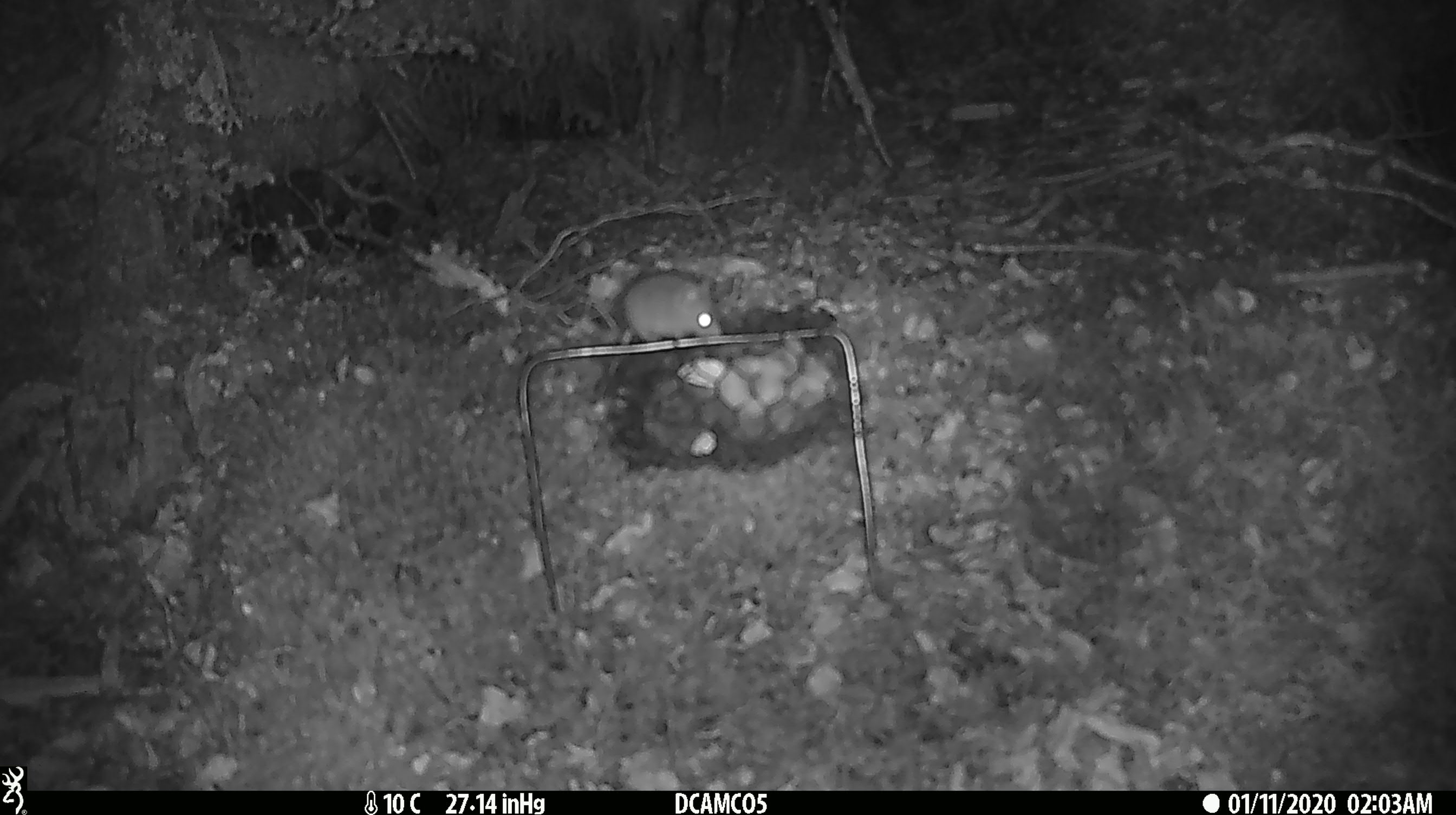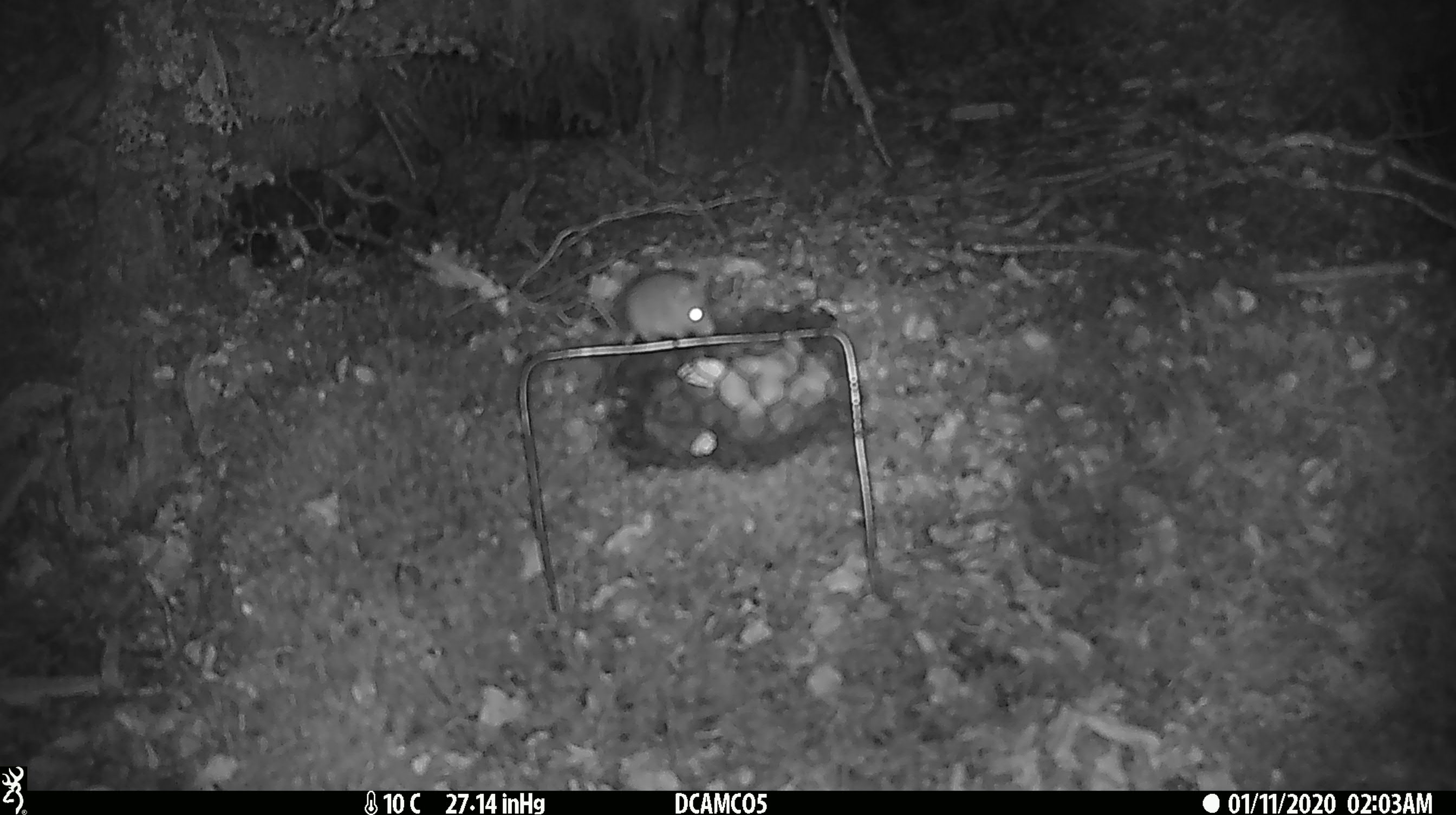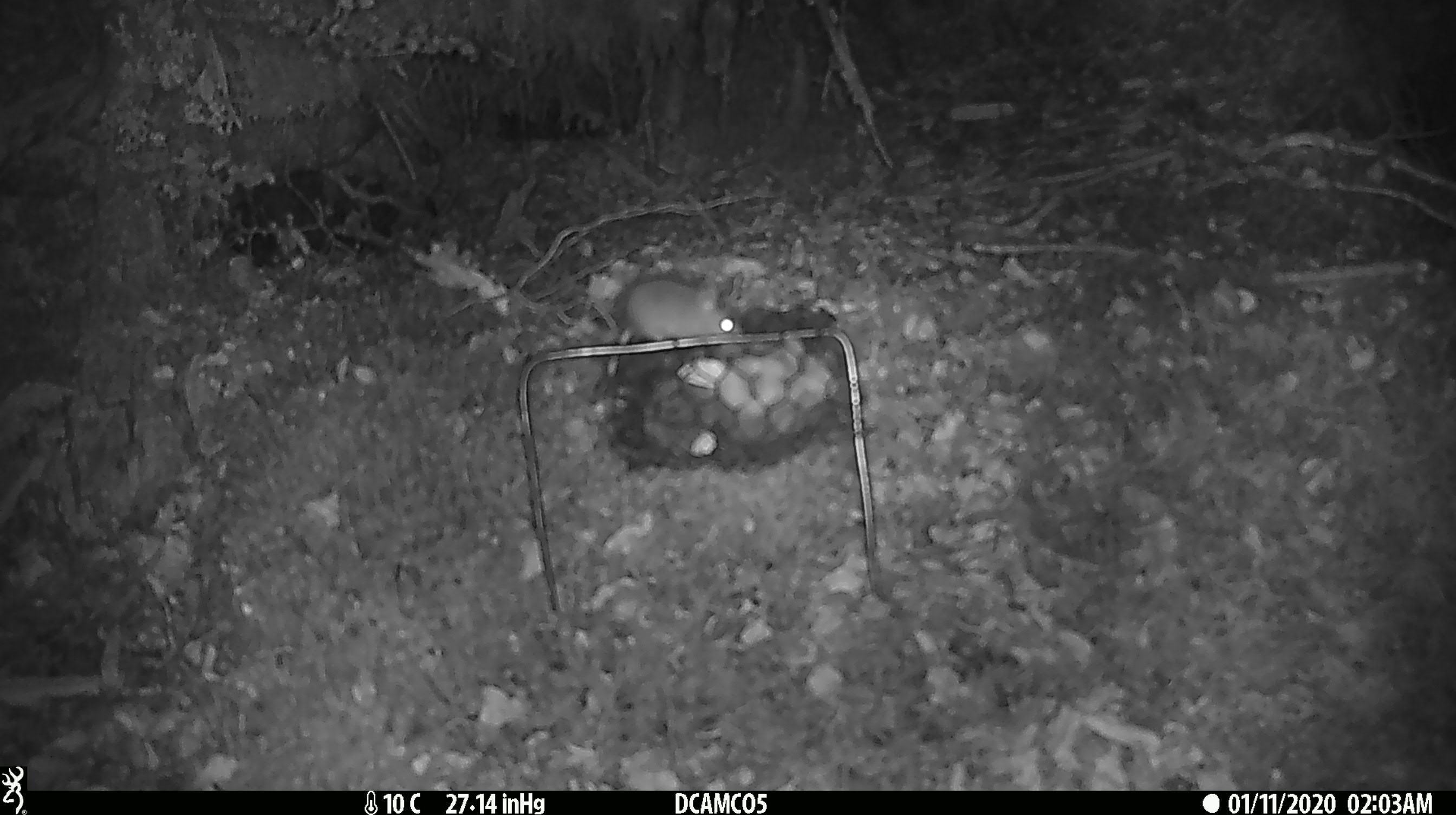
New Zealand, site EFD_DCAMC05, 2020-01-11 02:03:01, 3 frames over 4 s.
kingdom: Animalia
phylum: Chordata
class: Mammalia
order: Rodentia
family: Muridae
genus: Mus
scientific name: Mus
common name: mouse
Mouse (Mus).